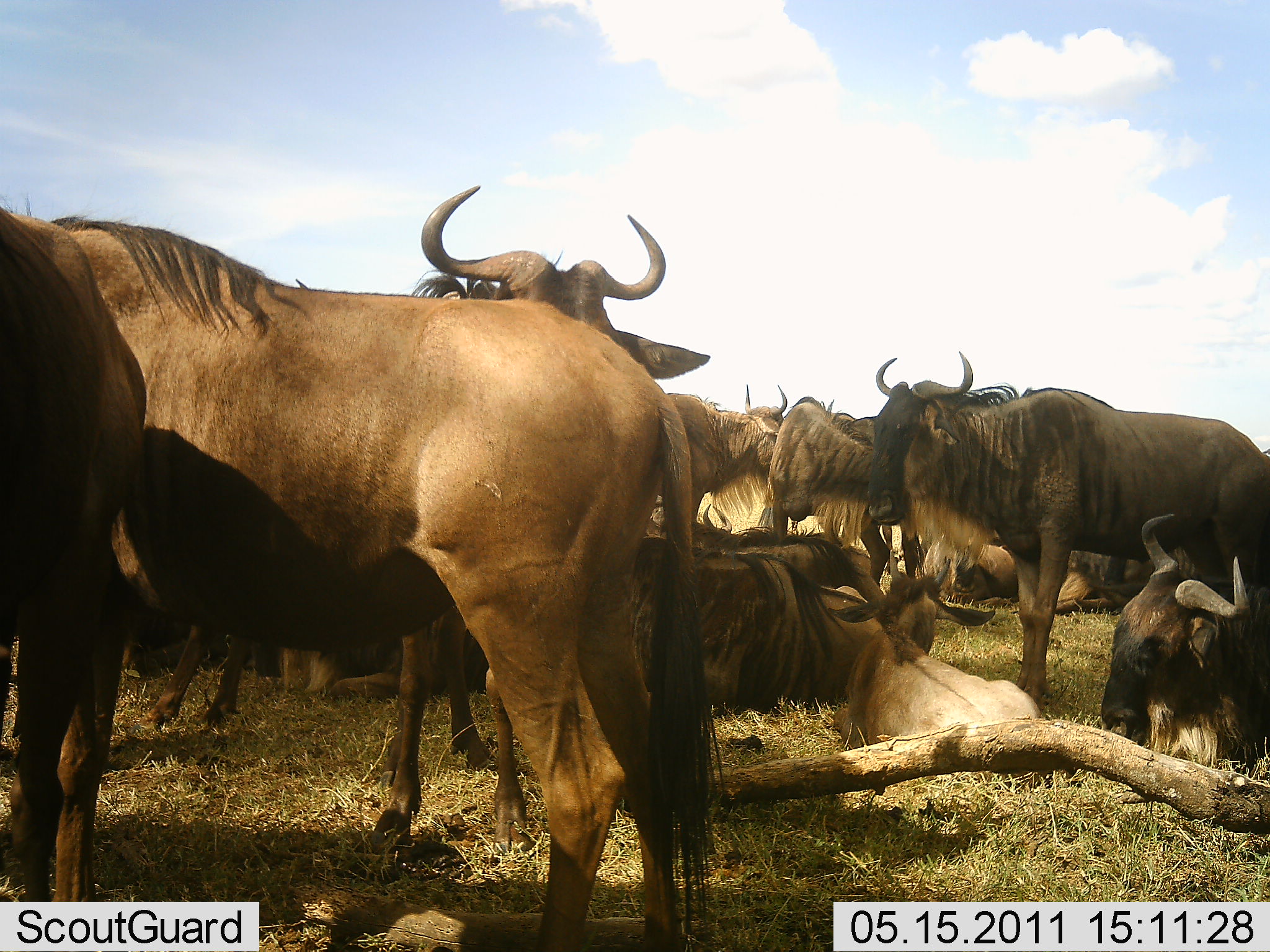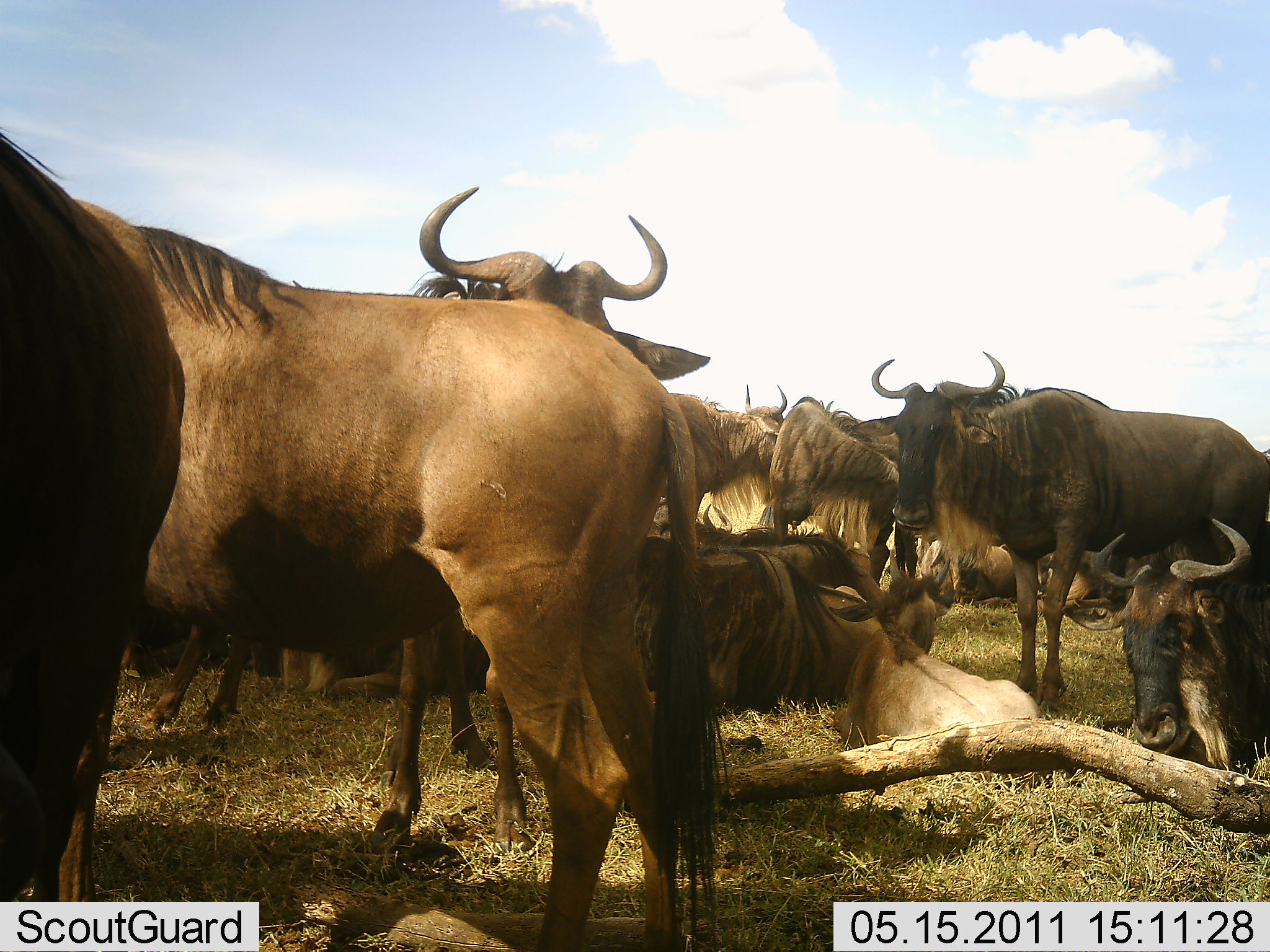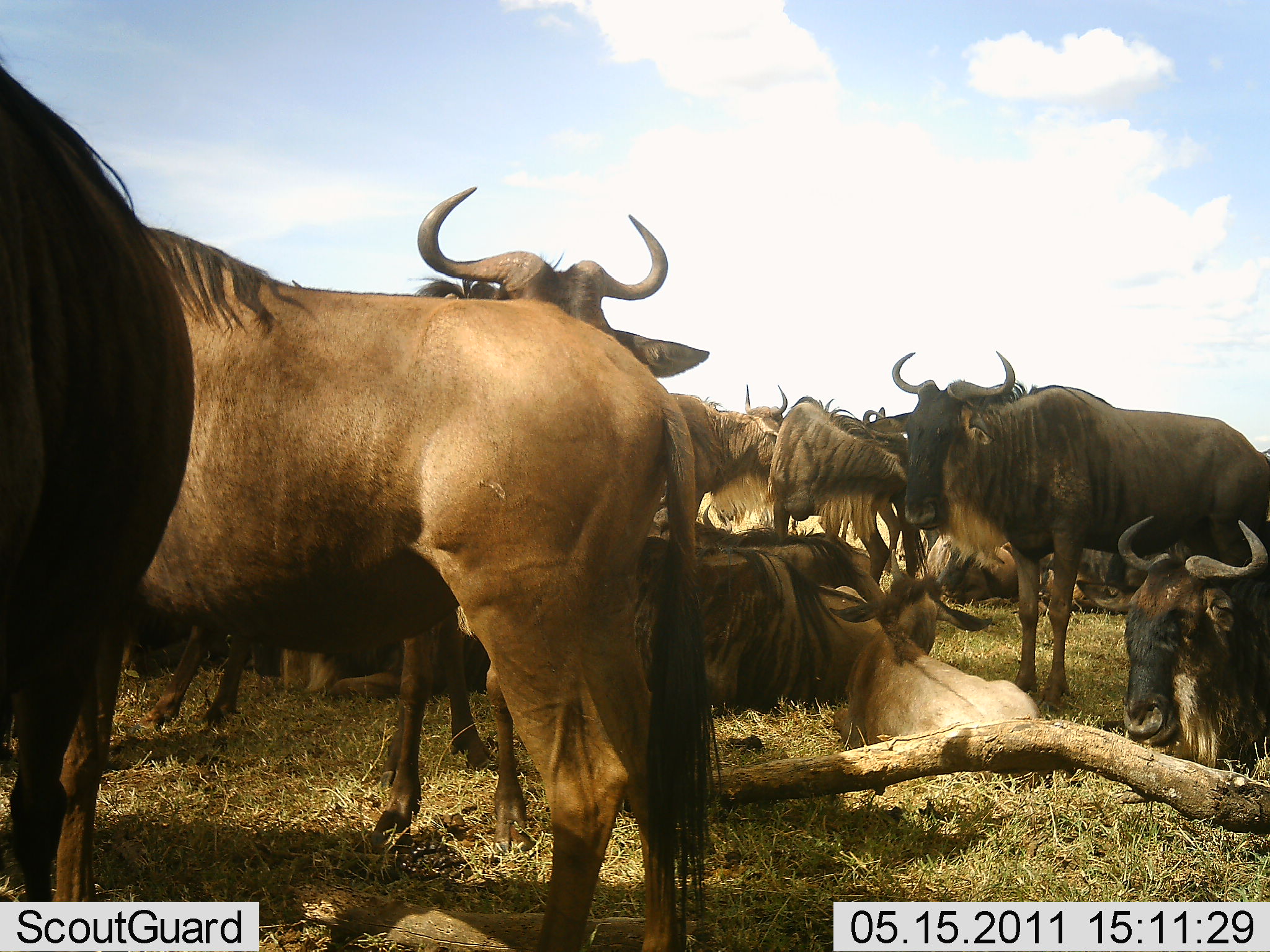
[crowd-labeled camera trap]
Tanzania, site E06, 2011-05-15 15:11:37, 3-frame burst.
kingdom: Animalia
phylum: Chordata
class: Mammalia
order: Artiodactyla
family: Bovidae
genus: Connochaetes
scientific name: Connochaetes taurinus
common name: blue wildebeest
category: wildebeest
Wildebeest (blue wildebeest) (Connochaetes taurinus), count 11-50. Behavior (volunteer vote fractions): standing 73%, resting 91%, moving 9%, interacting 18%. Young present (vote fraction): 27%. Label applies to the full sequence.